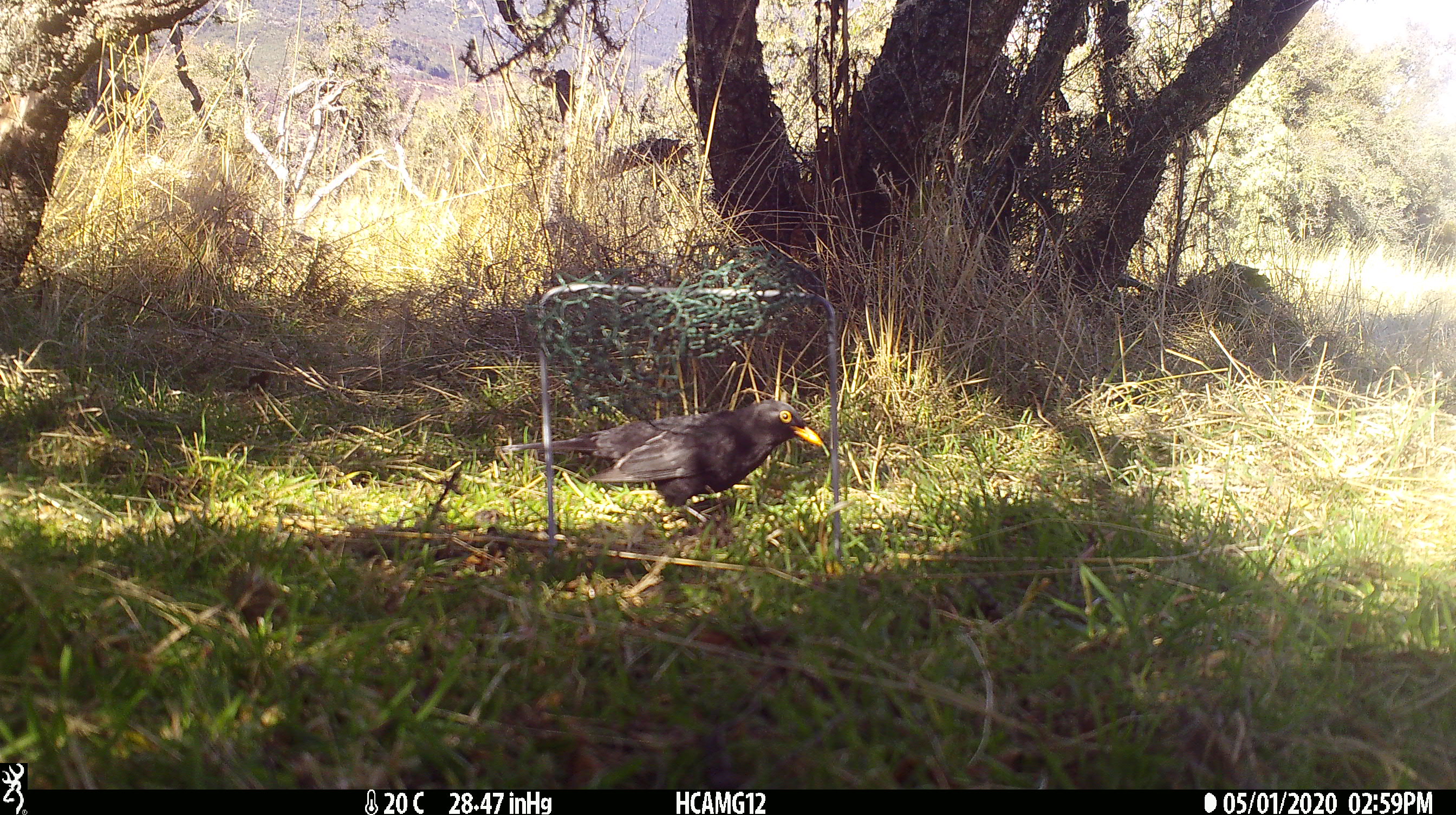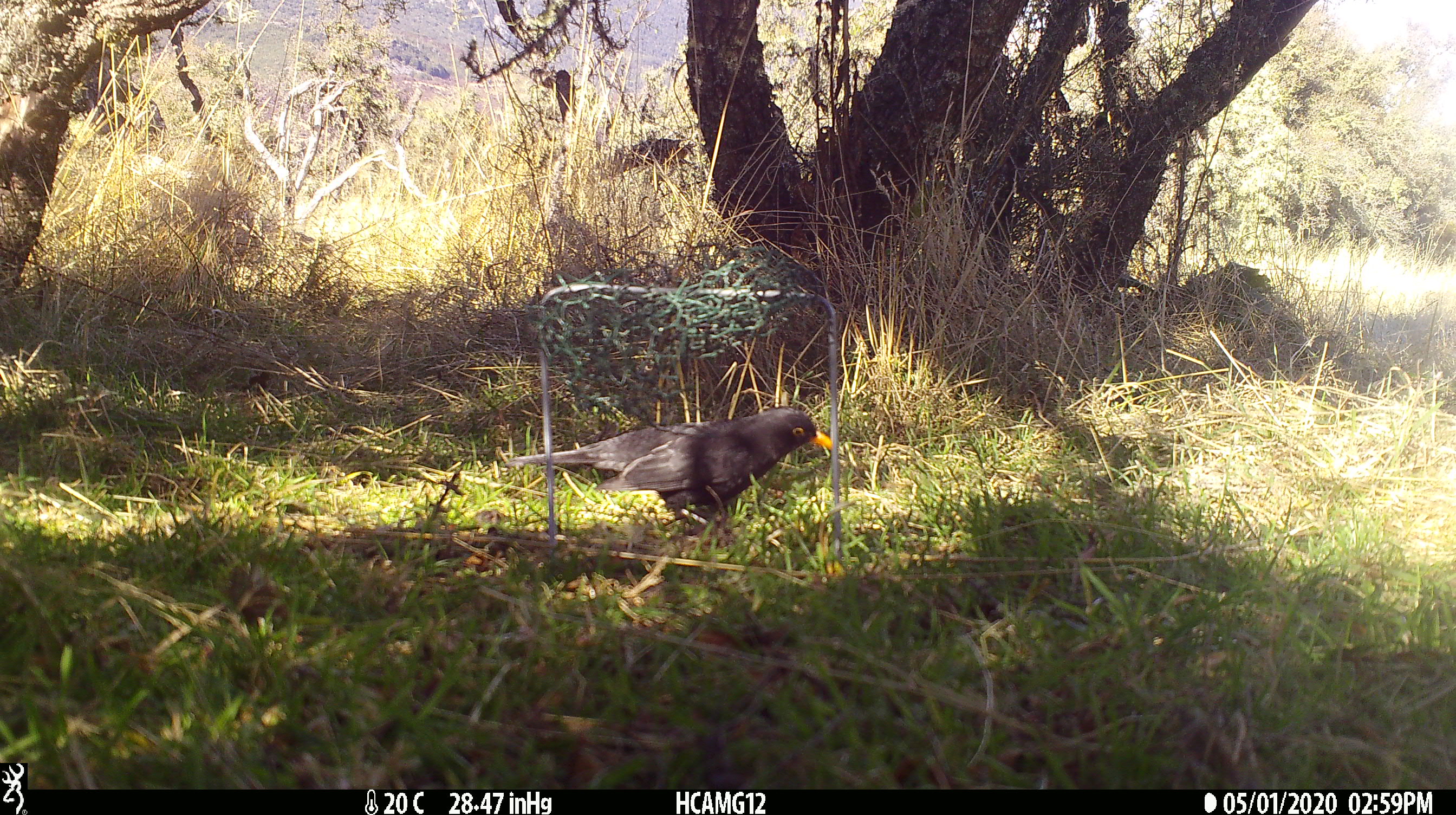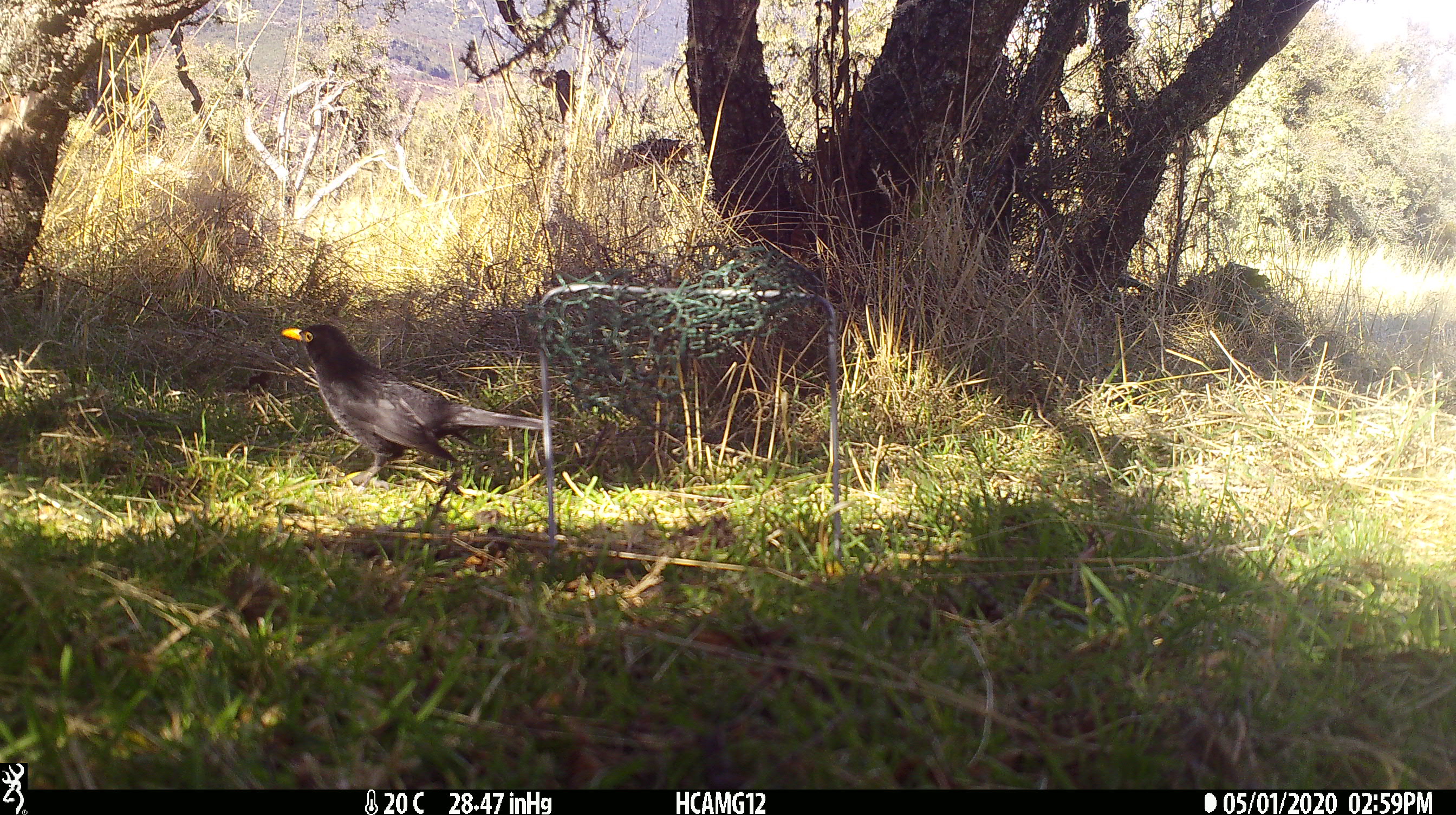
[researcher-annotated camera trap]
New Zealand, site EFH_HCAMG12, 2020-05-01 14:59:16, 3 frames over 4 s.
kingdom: Animalia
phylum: Chordata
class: Aves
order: Passeriformes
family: Turdidae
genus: Turdus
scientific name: Turdus merula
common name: eurasian blackbird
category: blackbird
Blackbird (eurasian blackbird) (Turdus merula).